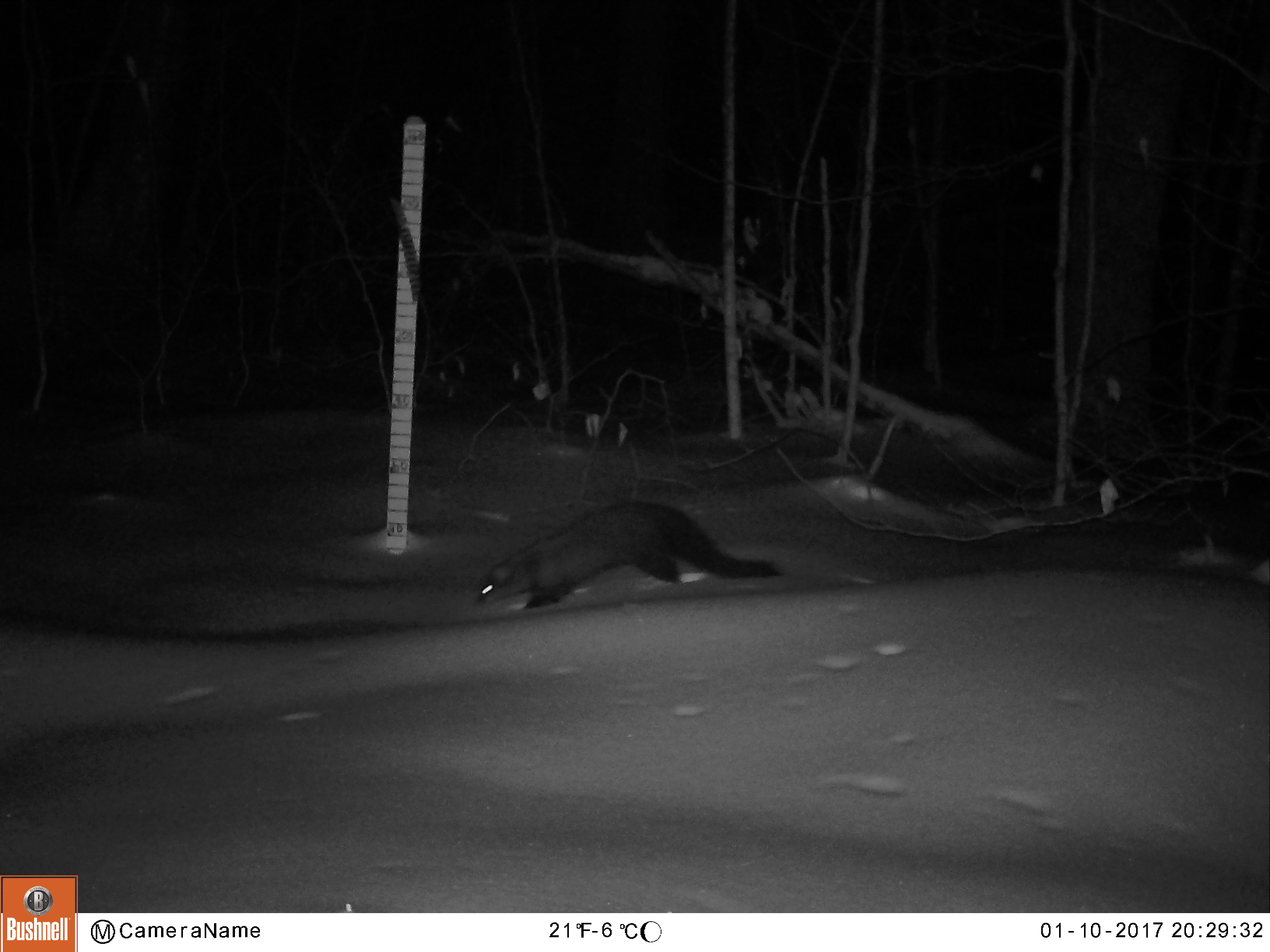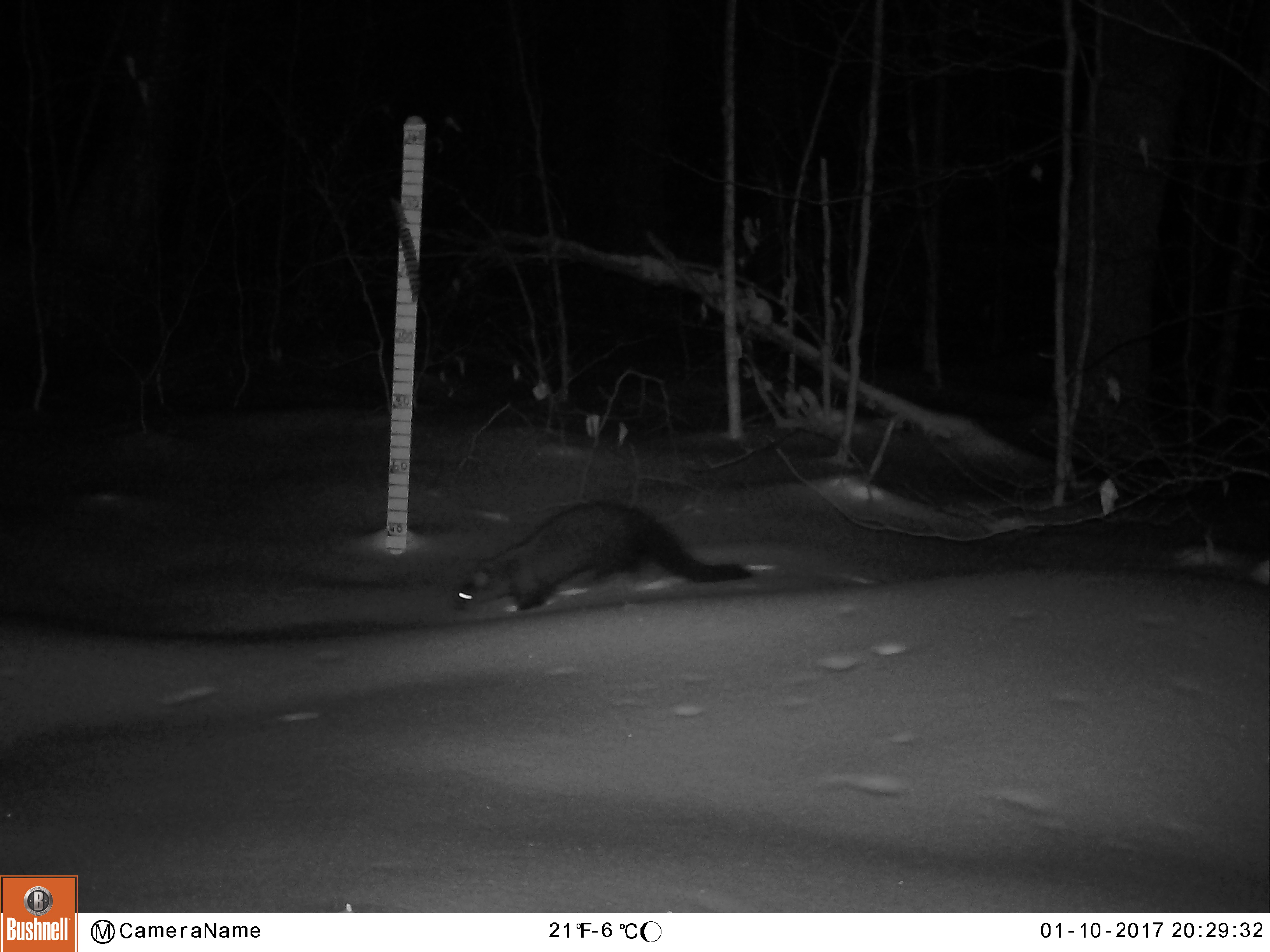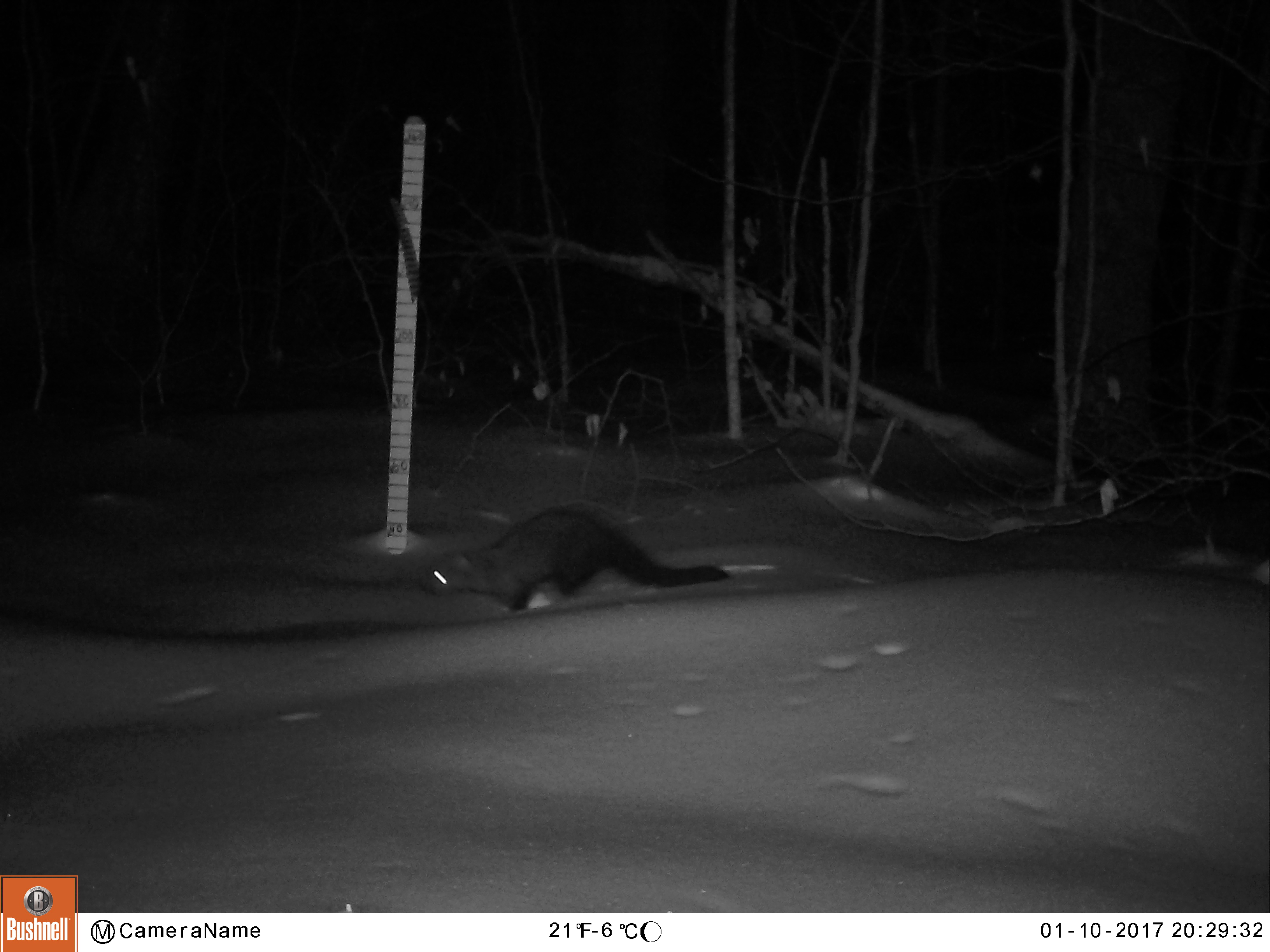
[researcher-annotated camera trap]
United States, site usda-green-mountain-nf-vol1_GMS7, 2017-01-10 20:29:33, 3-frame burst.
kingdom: Animalia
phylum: Chordata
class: Mammalia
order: Carnivora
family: Mustelidae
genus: Pekania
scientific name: Pekania pennanti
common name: fisher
Fisher (Pekania pennanti).